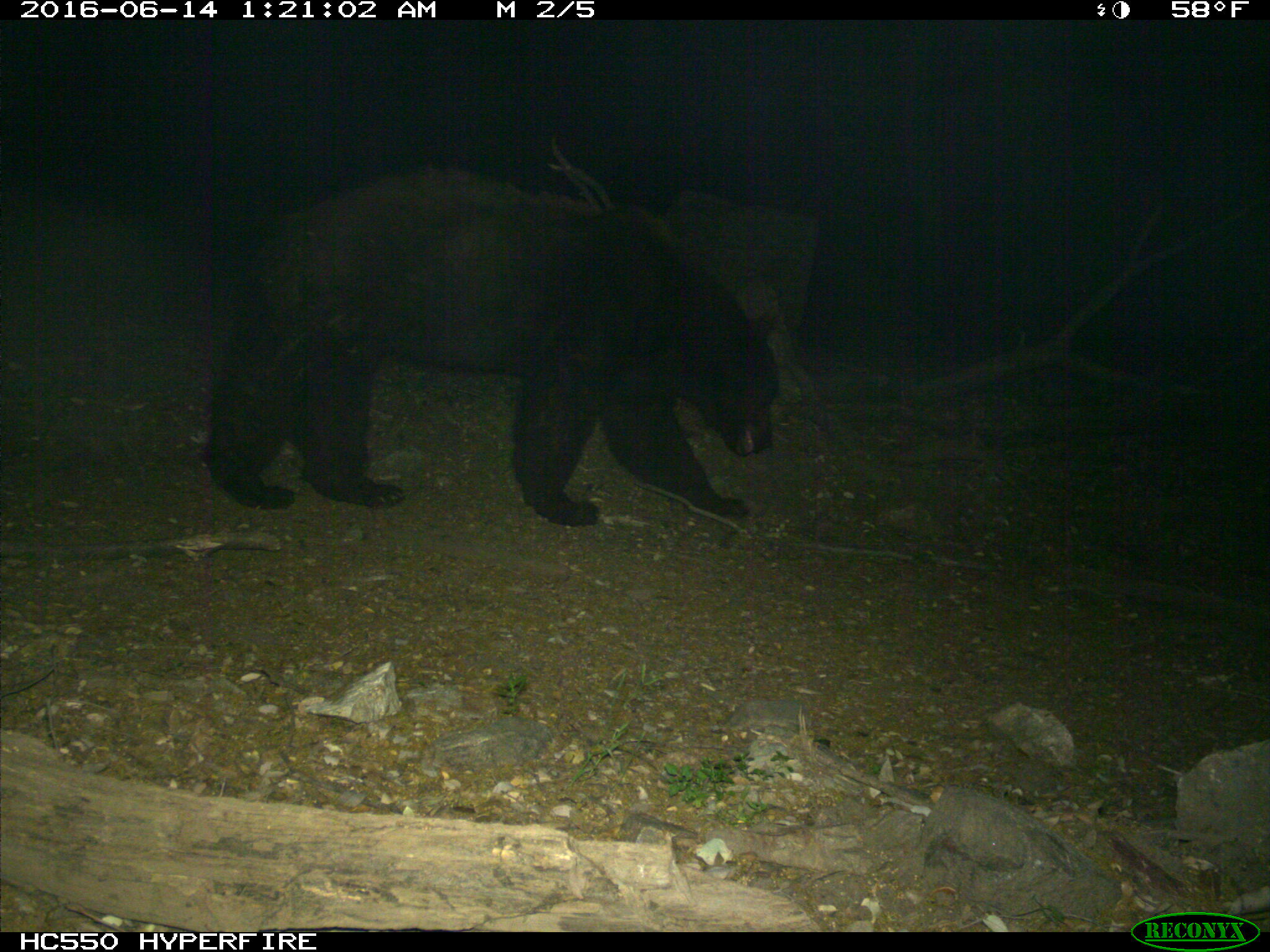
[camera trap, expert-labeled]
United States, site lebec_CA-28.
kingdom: Animalia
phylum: Chordata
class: Mammalia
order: Carnivora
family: Ursidae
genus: Ursus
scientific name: Ursus americanus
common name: american black bear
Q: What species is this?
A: Ursus americanus (american black bear).